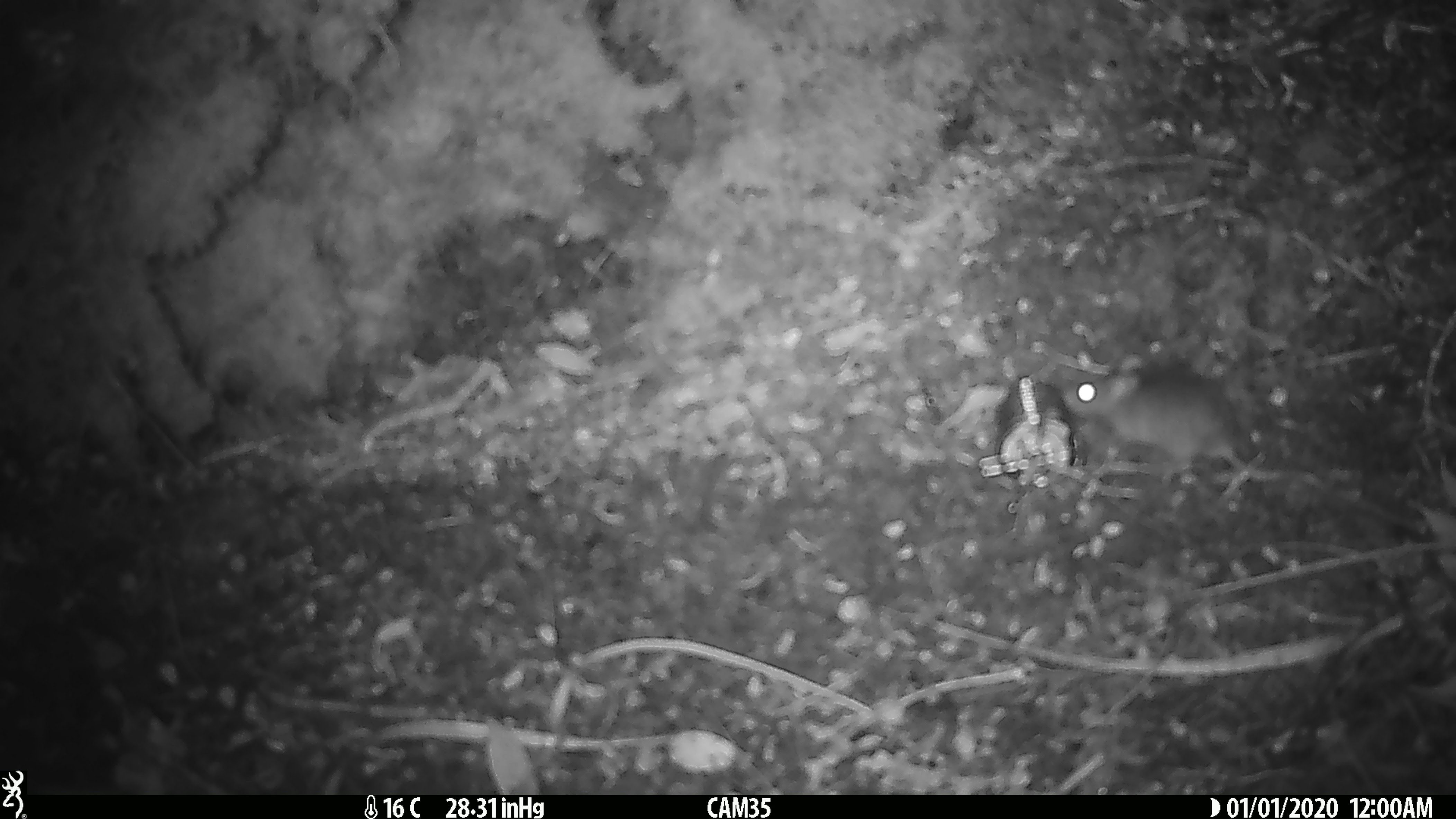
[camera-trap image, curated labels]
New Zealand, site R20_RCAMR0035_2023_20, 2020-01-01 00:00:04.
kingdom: Animalia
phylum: Chordata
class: Mammalia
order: Rodentia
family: Muridae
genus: Mus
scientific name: Mus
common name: mouse